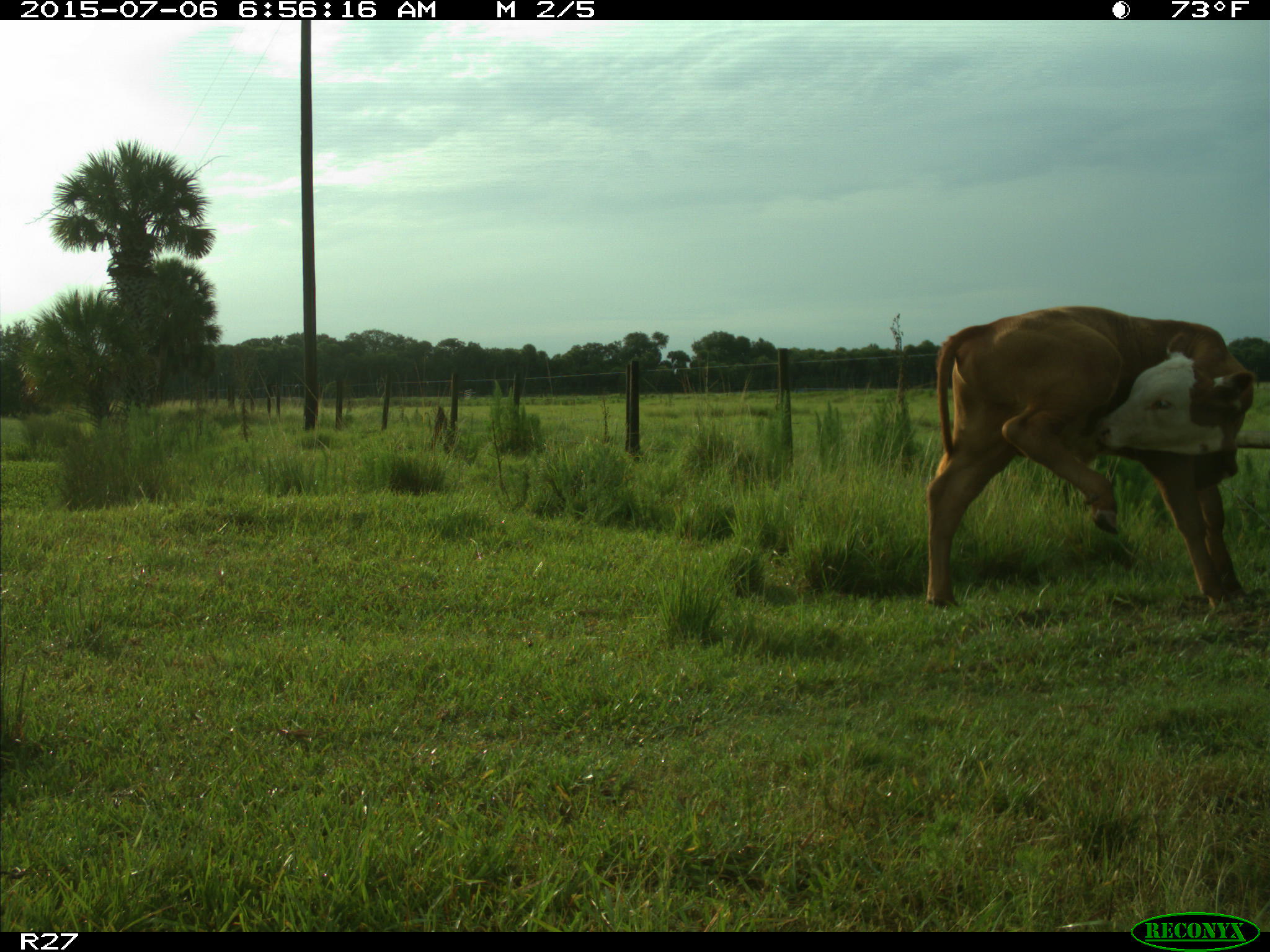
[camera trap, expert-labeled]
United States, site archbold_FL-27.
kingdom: Animalia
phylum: Chordata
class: Mammalia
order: Artiodactyla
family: Bovidae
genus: Bos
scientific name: Bos taurus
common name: domestic cow